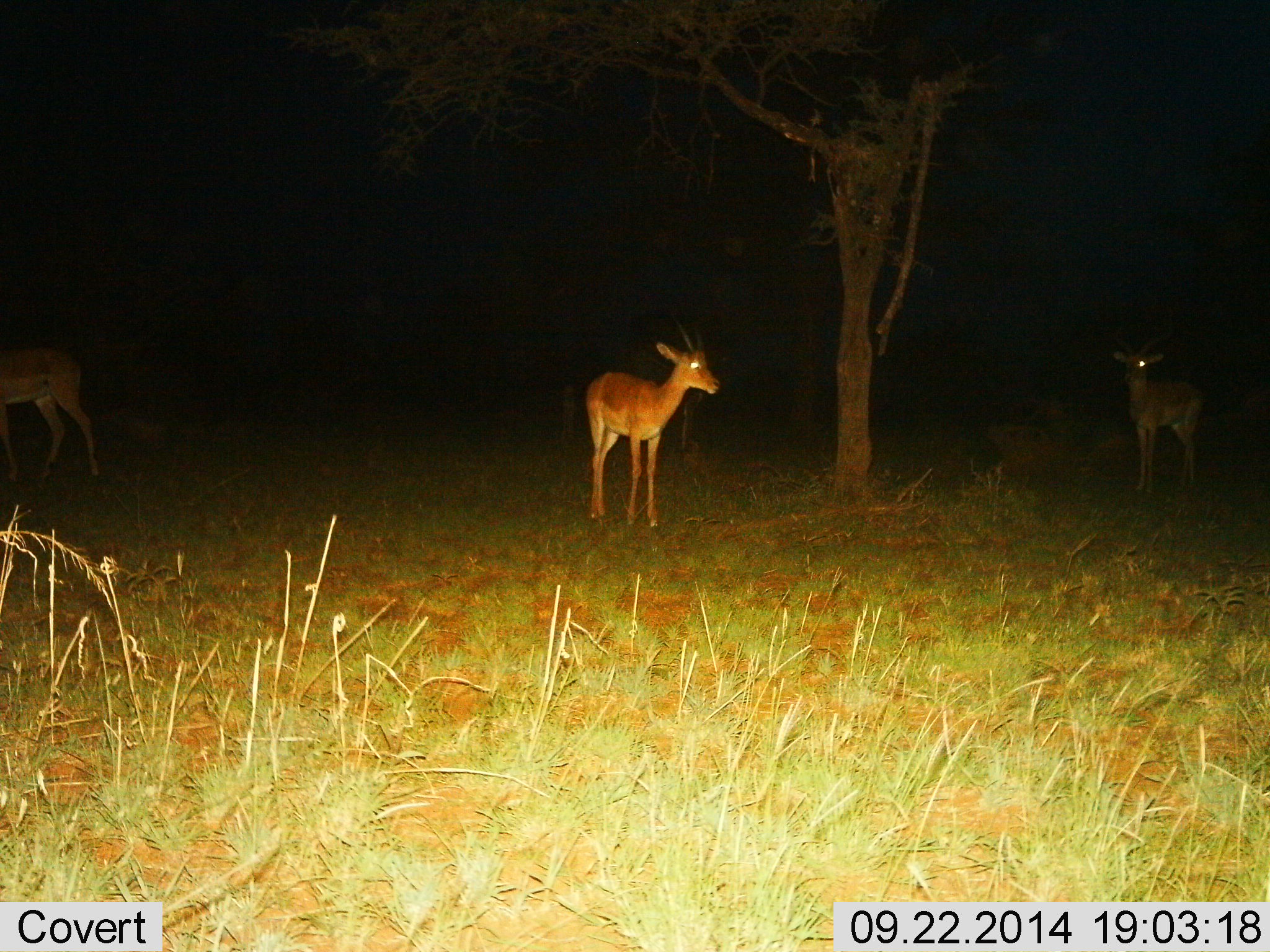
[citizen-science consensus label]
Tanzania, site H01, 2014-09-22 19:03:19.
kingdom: Animalia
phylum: Chordata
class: Mammalia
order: Artiodactyla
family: Bovidae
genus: Aepyceros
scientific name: Aepyceros melampus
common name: impala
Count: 3.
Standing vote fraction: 100%.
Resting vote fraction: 10%.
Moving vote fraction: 10%.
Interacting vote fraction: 0%.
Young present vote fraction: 10%.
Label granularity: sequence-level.